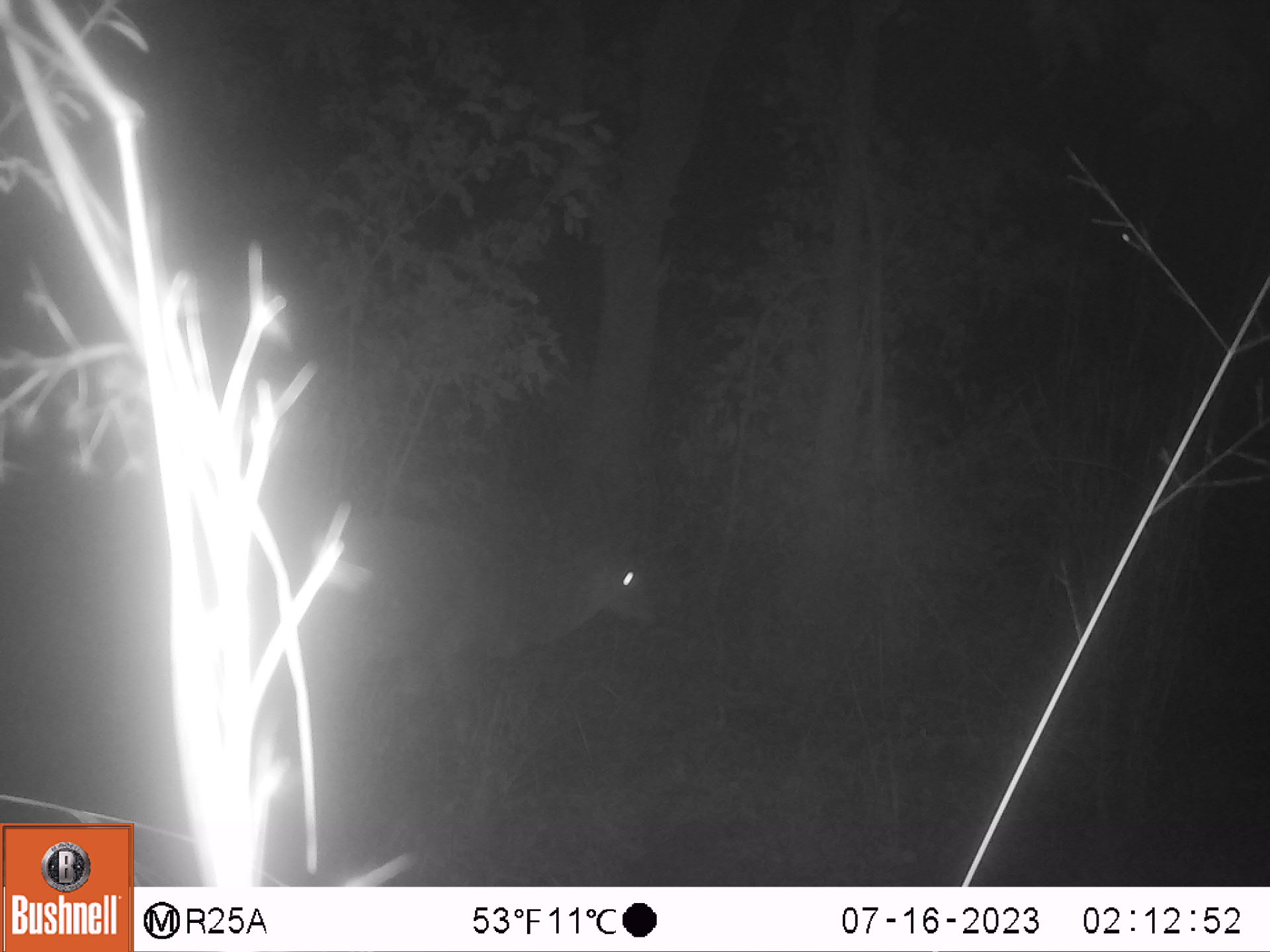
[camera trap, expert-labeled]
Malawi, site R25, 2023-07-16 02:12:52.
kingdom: Animalia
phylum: Chordata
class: Mammalia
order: Artiodactyla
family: Bovidae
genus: Tragelaphus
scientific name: Tragelaphus sylvaticus sylvaticus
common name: cape bushbuck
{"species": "cape bushbuck (Tragelaphus sylvaticus sylvaticus)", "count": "1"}